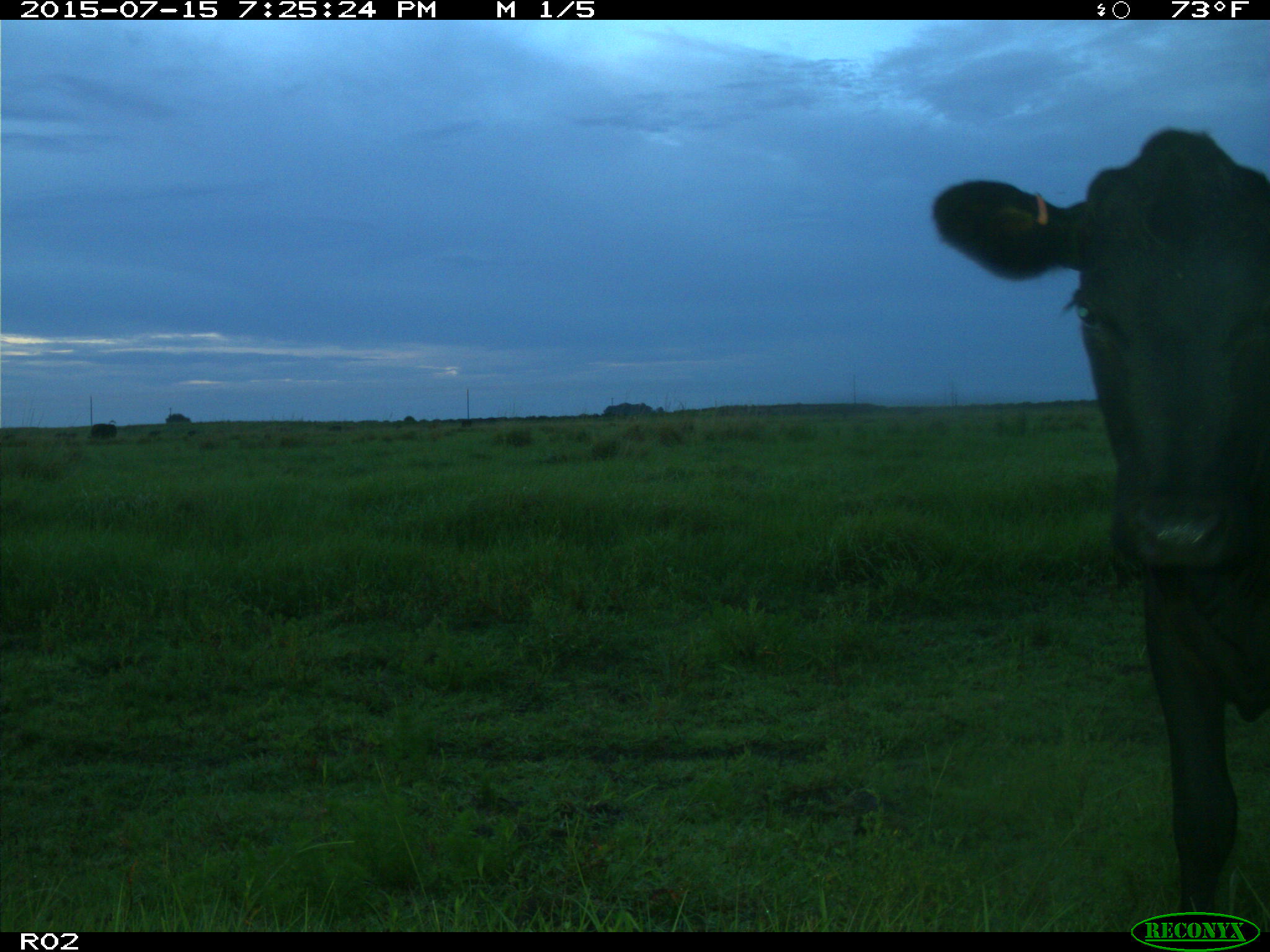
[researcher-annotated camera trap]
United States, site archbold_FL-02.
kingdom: Animalia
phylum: Chordata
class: Mammalia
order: Artiodactyla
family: Bovidae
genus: Bos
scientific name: Bos taurus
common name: domestic cow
Bos taurus (domestic cow).